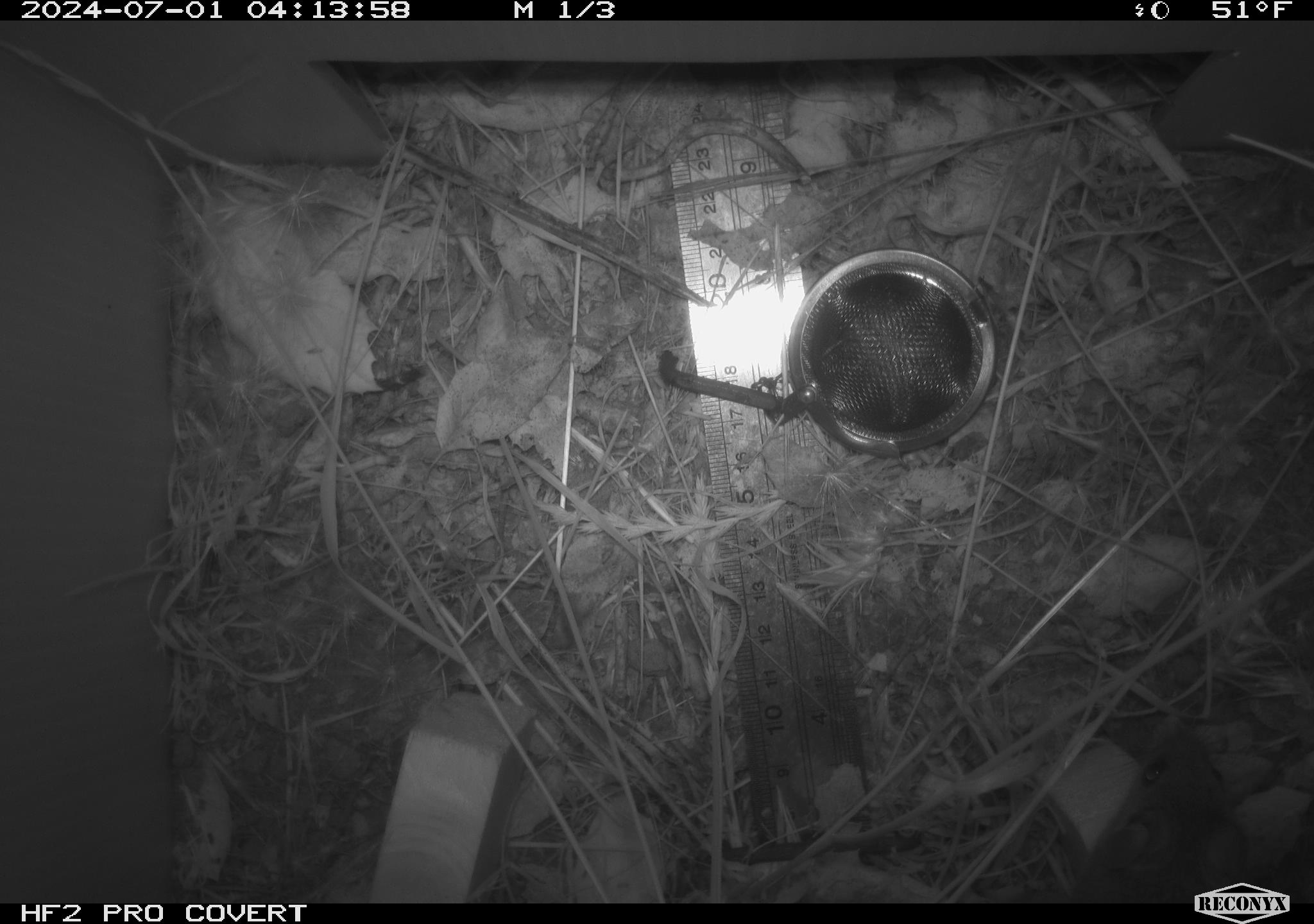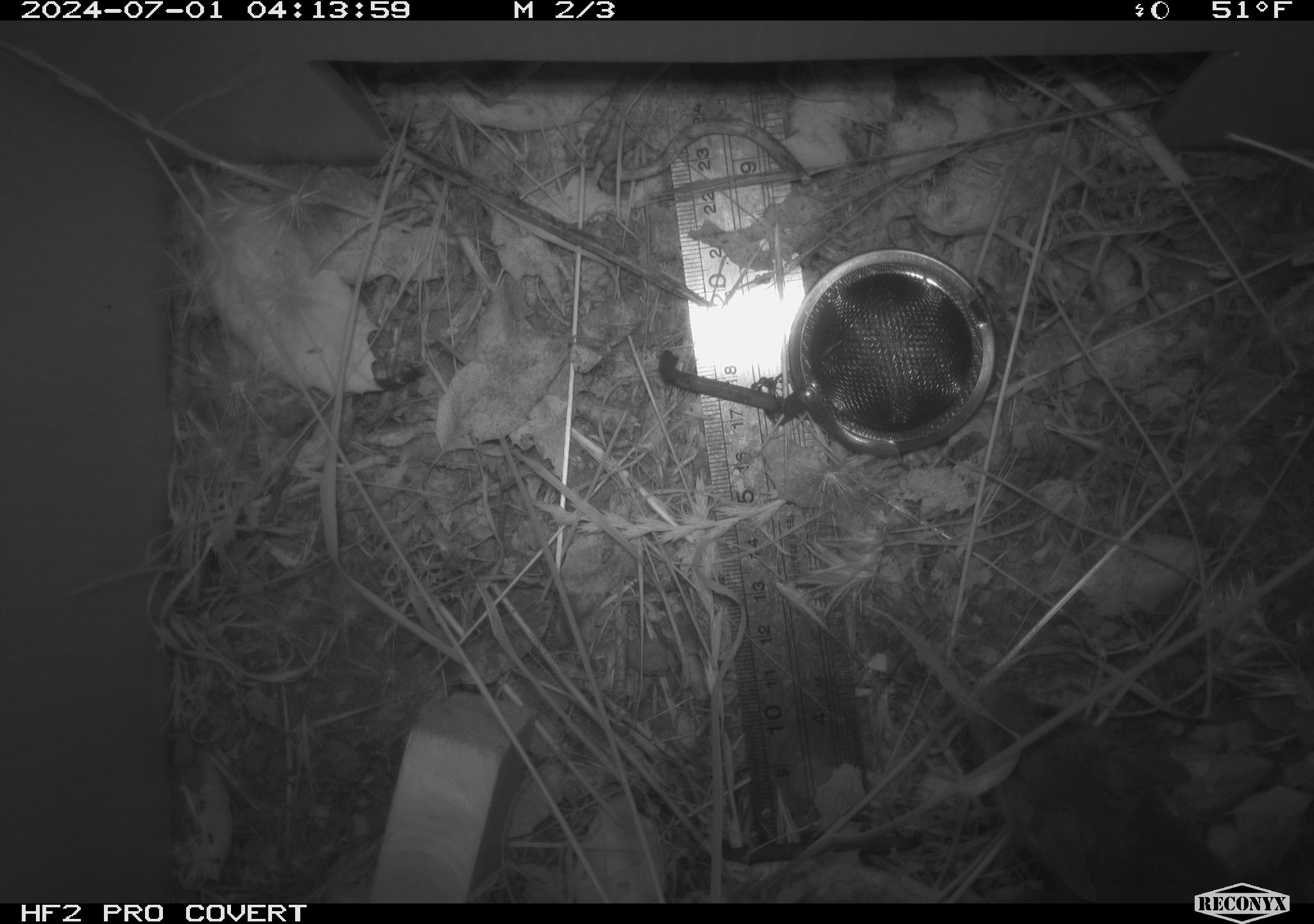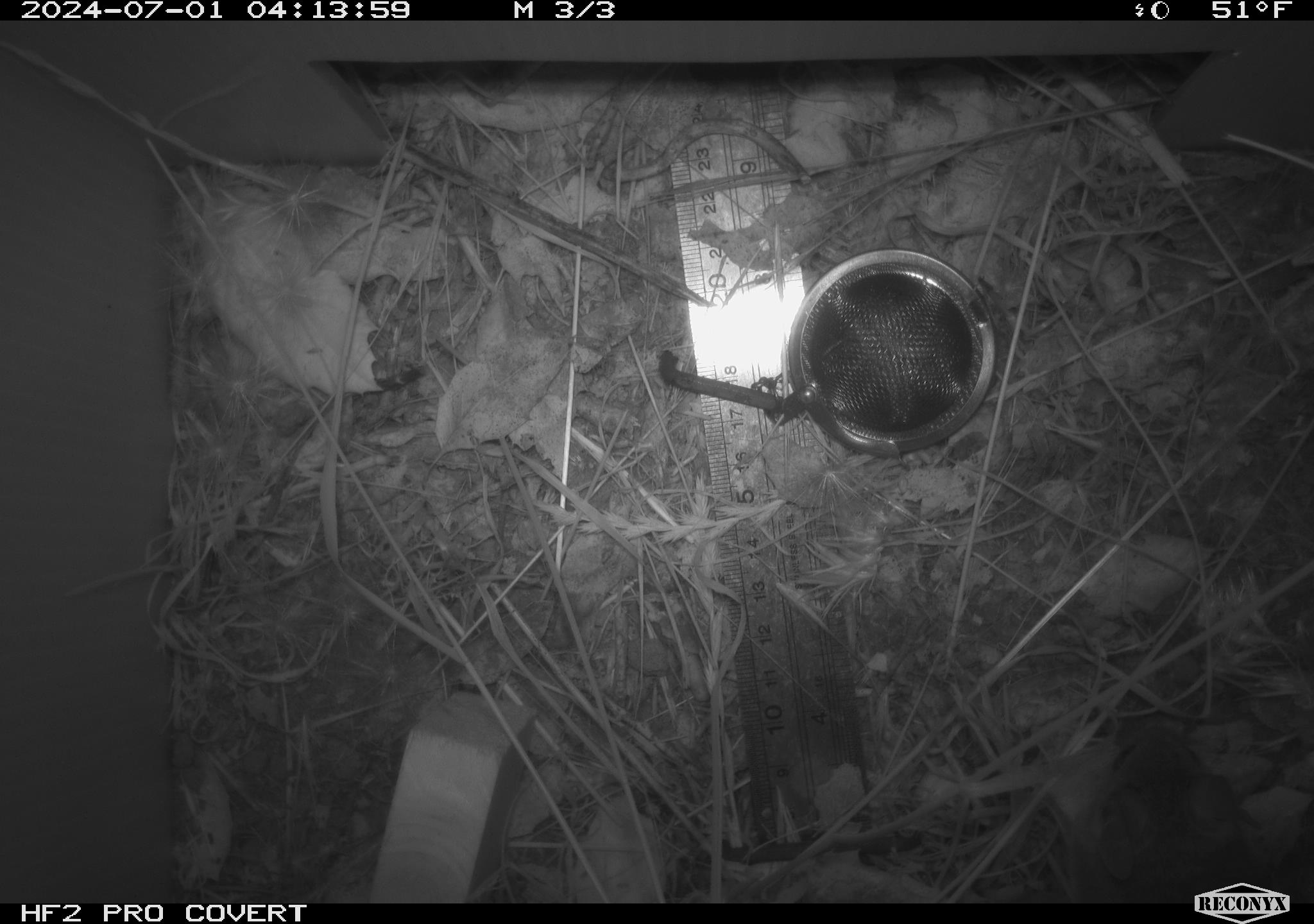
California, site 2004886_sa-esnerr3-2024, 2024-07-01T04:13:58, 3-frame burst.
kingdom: Animalia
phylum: Chordata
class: Mammalia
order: Rodentia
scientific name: Rodentia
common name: rodent